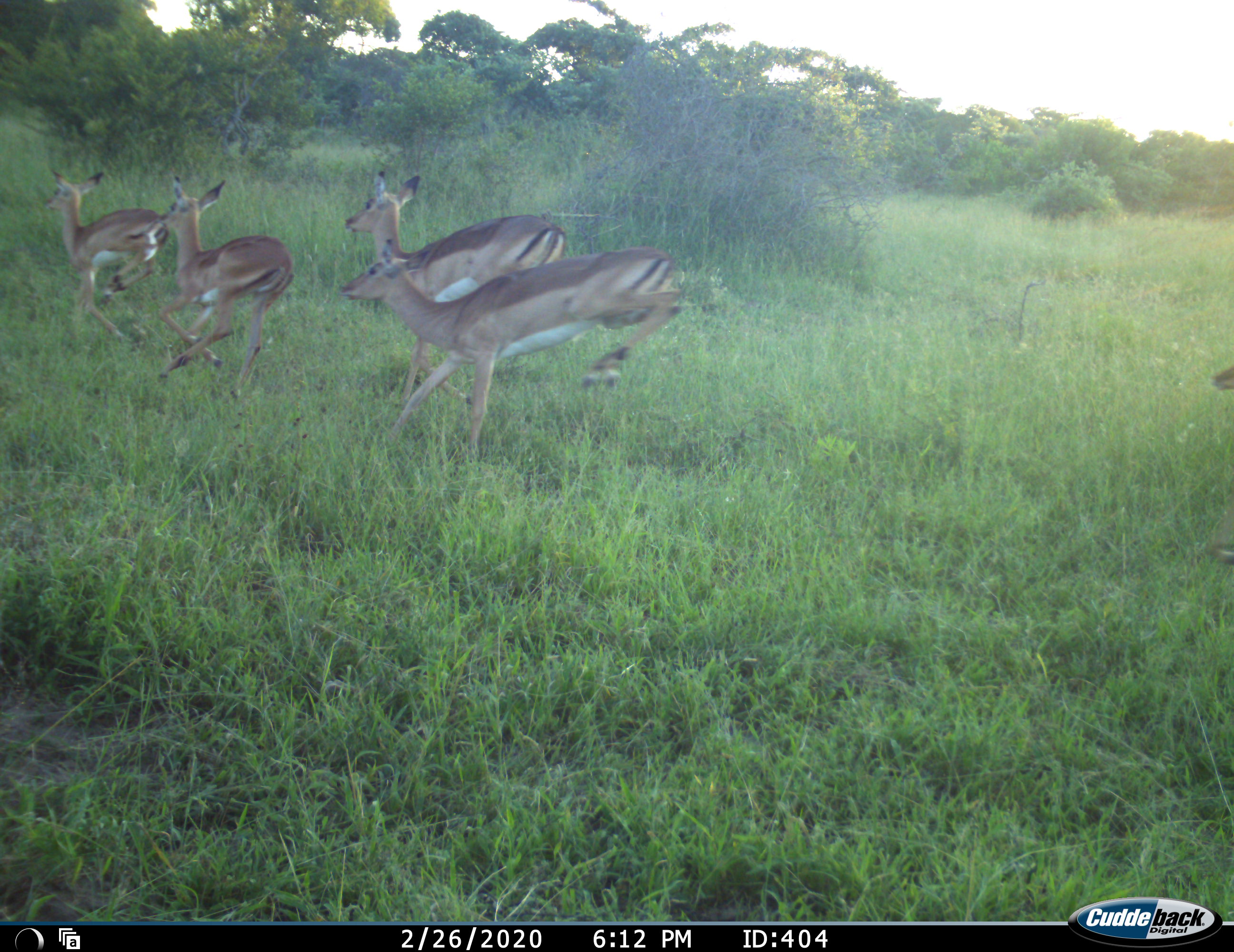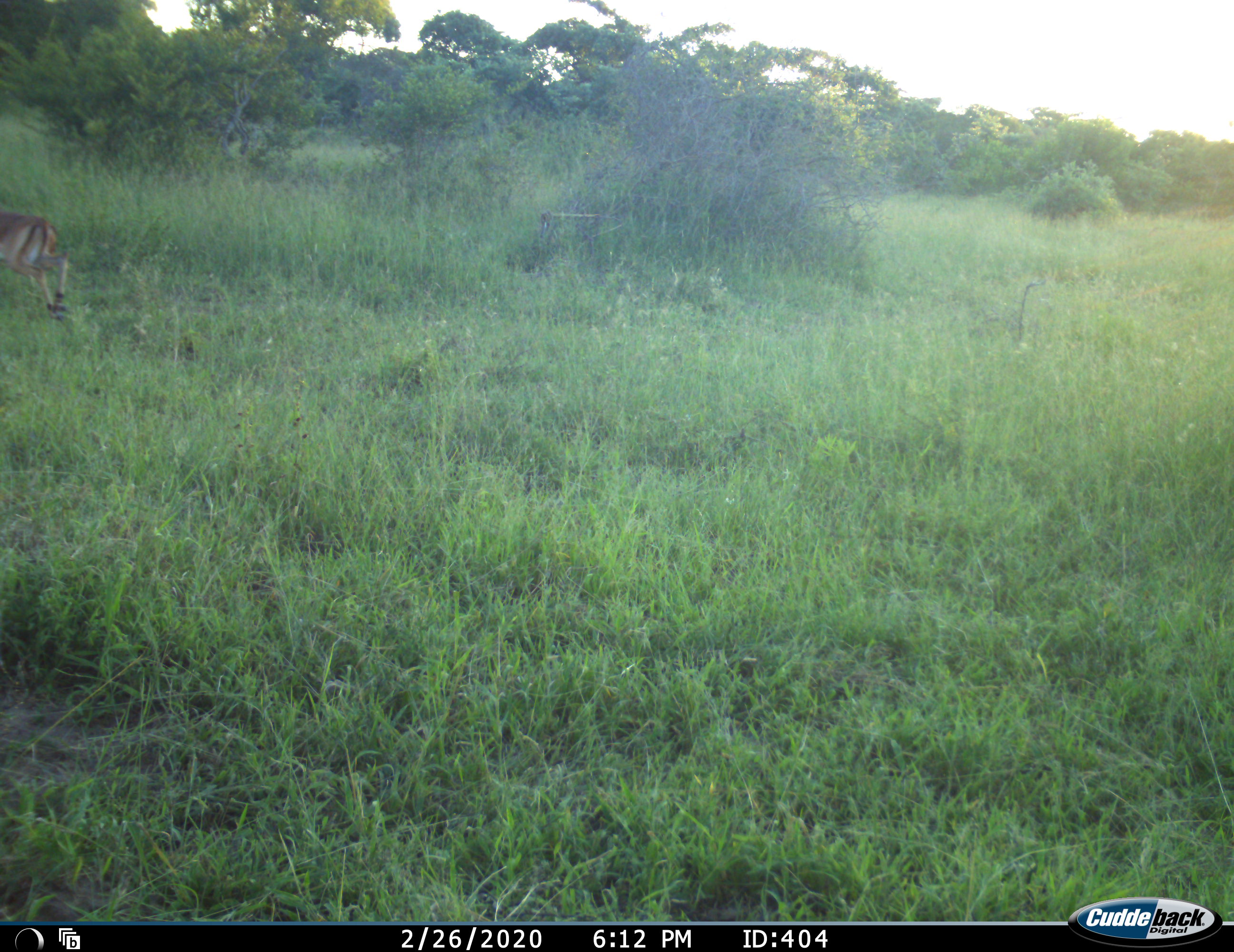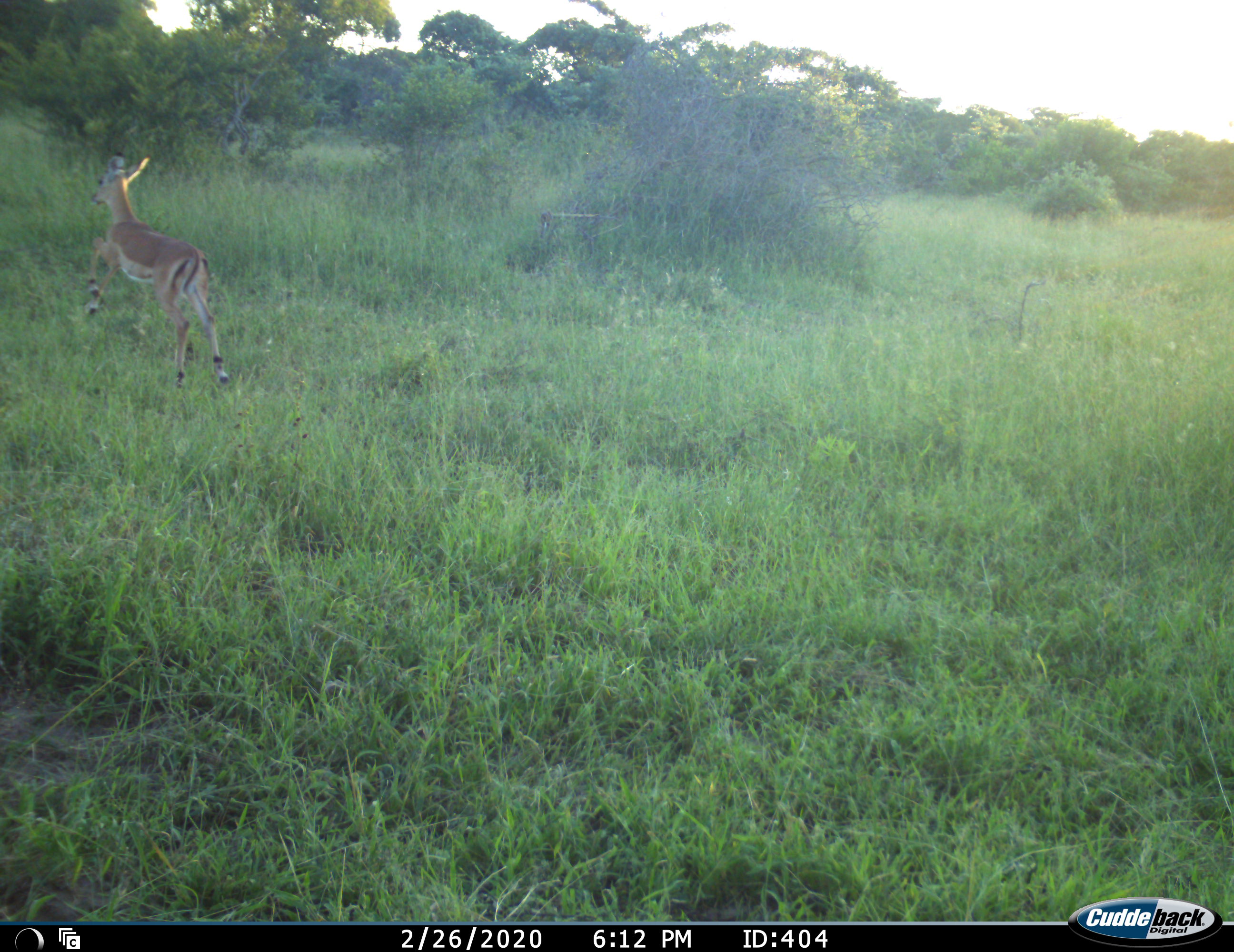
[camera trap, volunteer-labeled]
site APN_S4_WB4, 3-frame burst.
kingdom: Animalia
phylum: Chordata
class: Mammalia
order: Artiodactyla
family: Bovidae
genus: Aepyceros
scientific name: Aepyceros melampus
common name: impala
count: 5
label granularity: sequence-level